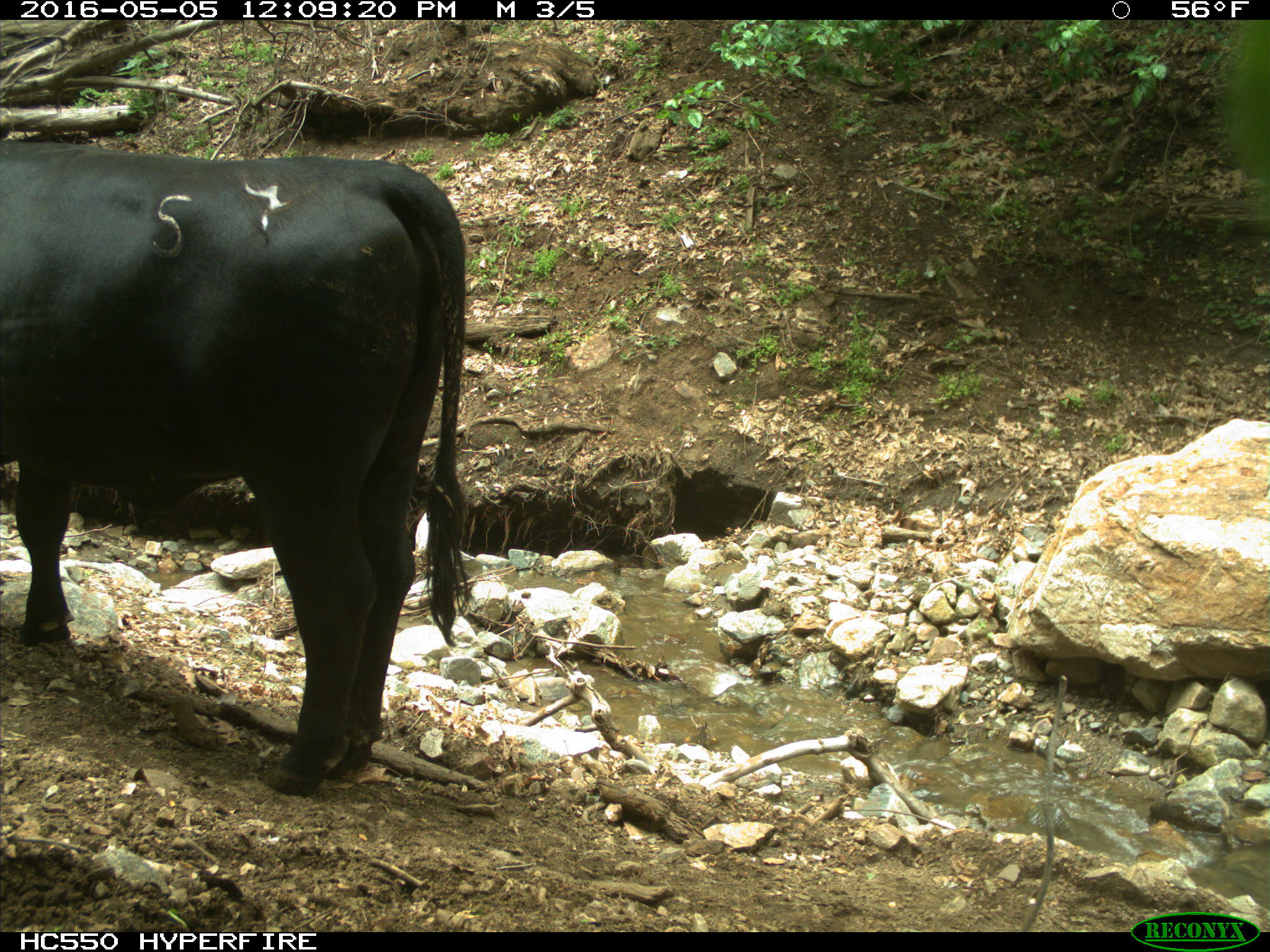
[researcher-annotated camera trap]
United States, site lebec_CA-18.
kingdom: Animalia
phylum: Chordata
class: Mammalia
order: Artiodactyla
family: Bovidae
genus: Bos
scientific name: Bos taurus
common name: domestic cow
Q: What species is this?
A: Bos taurus (domestic cow).